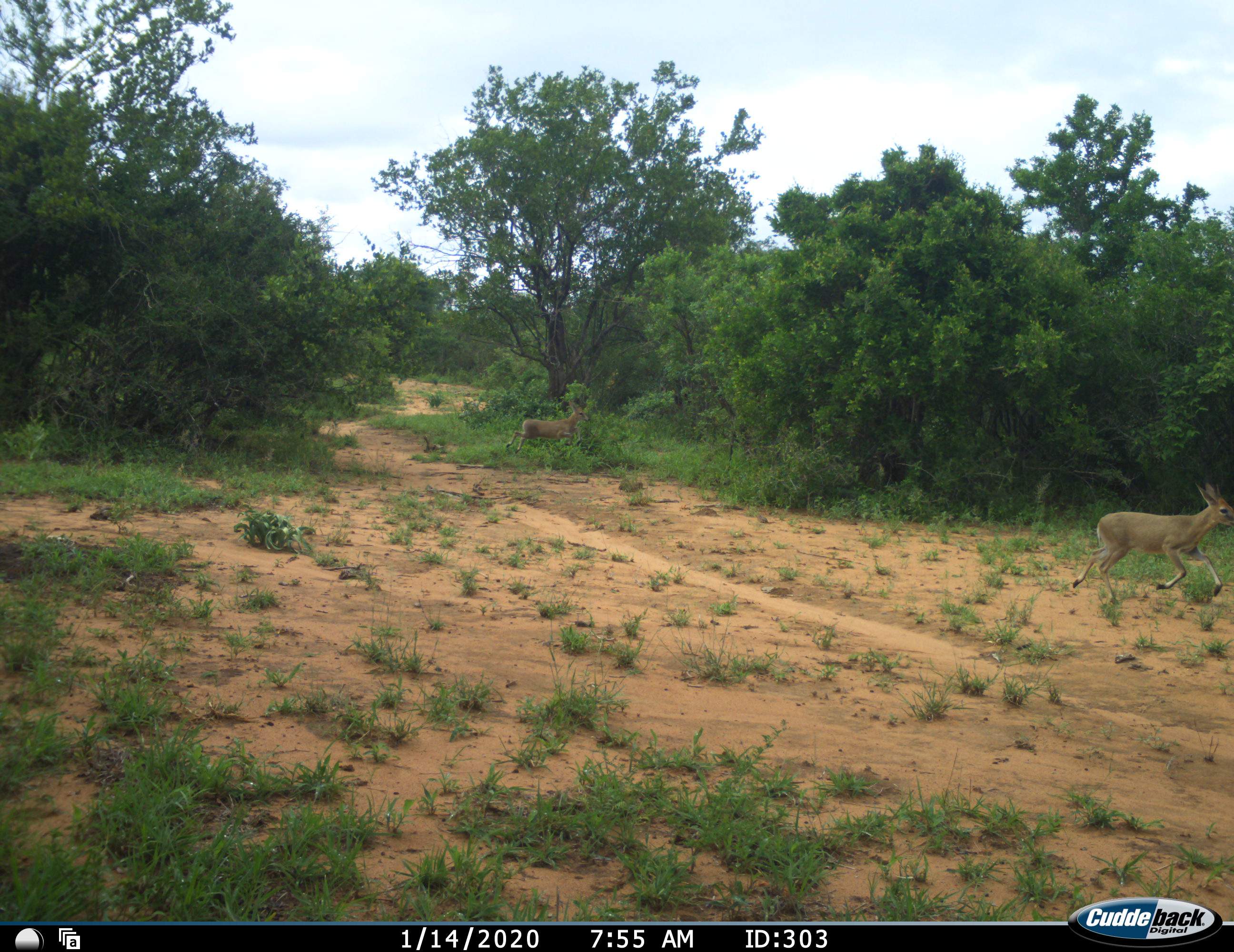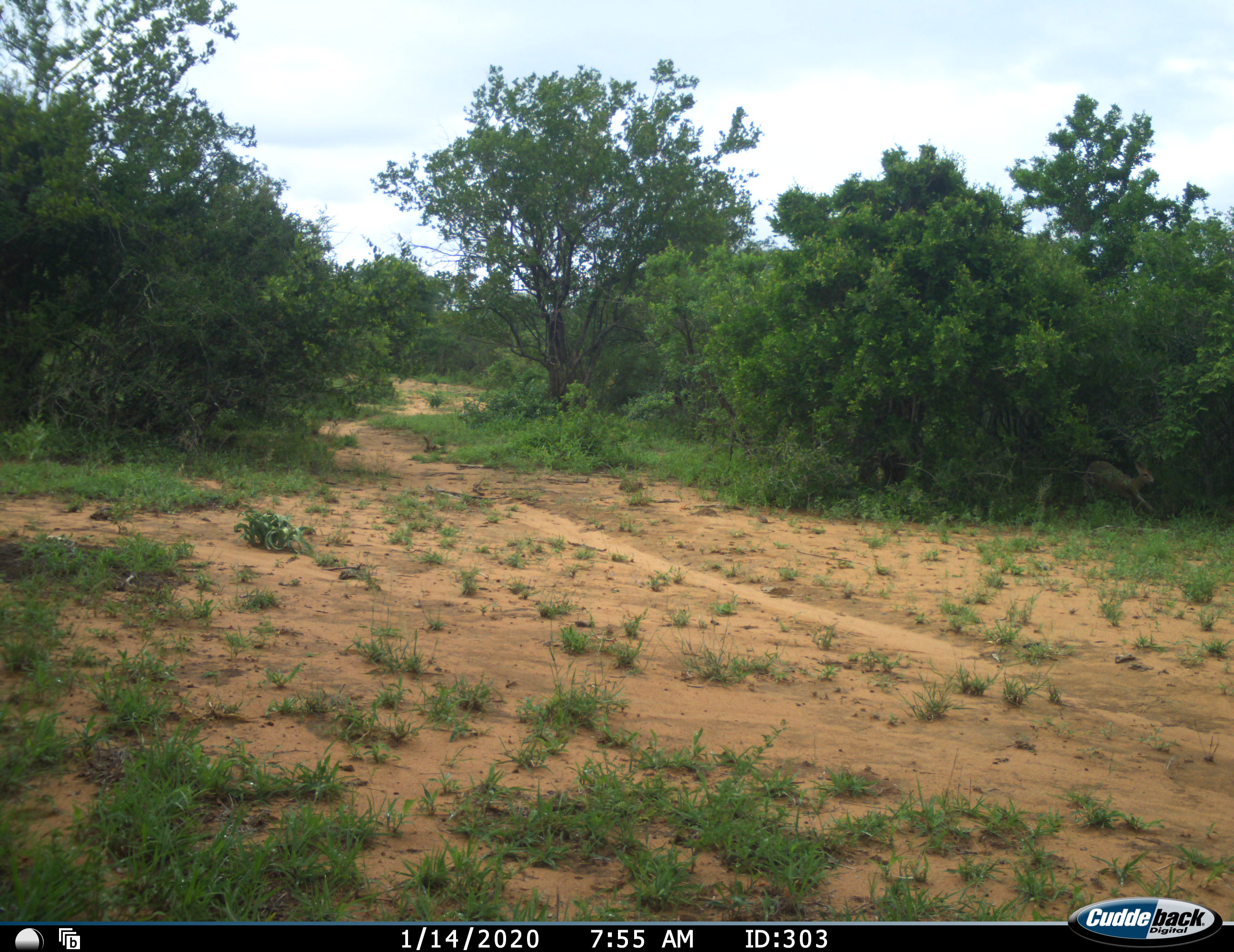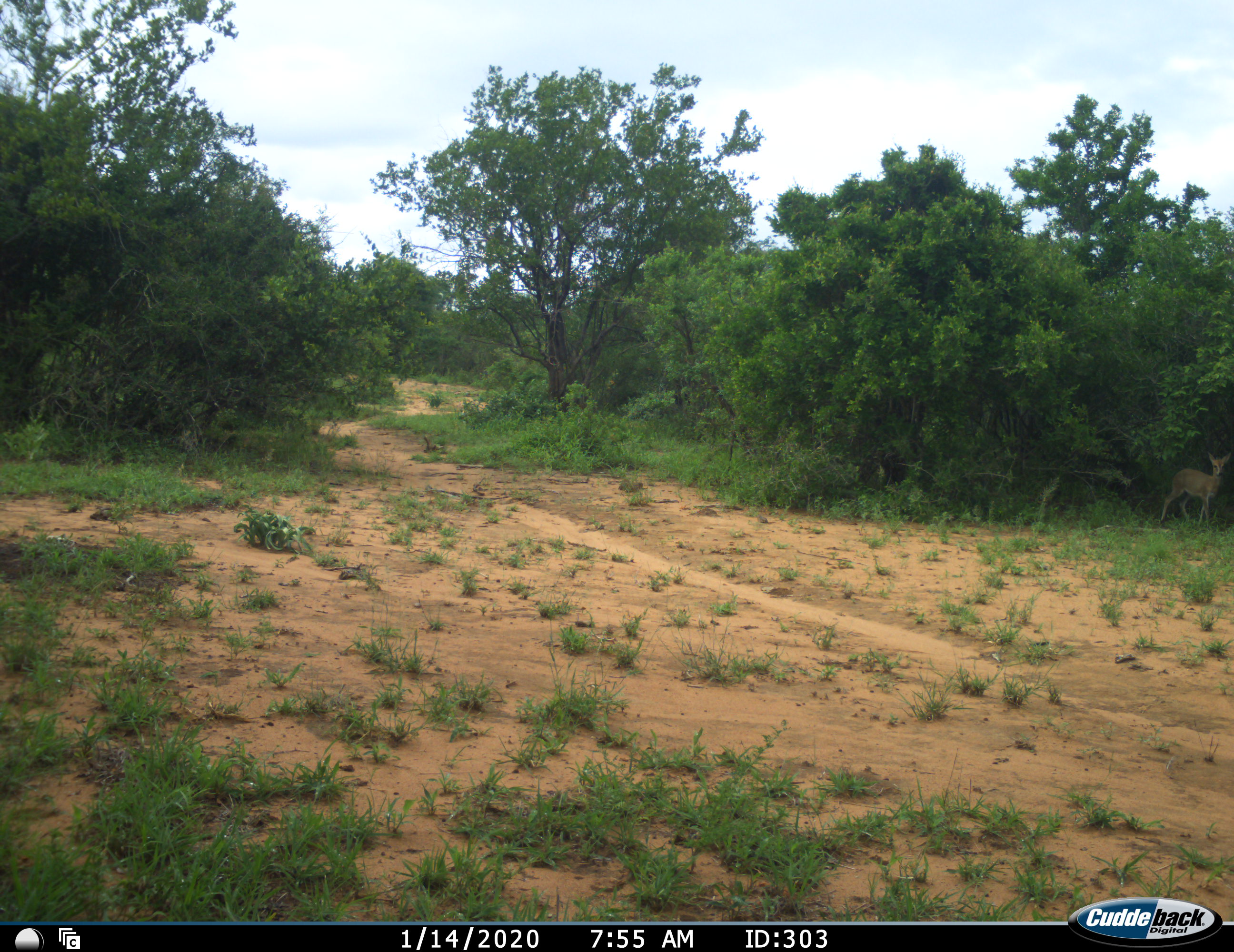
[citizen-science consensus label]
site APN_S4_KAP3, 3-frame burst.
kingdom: Animalia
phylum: Chordata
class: Mammalia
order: Artiodactyla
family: Bovidae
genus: Sylvicapra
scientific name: Sylvicapra grimmia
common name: common duiker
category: duikercommongrey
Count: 2.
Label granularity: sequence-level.